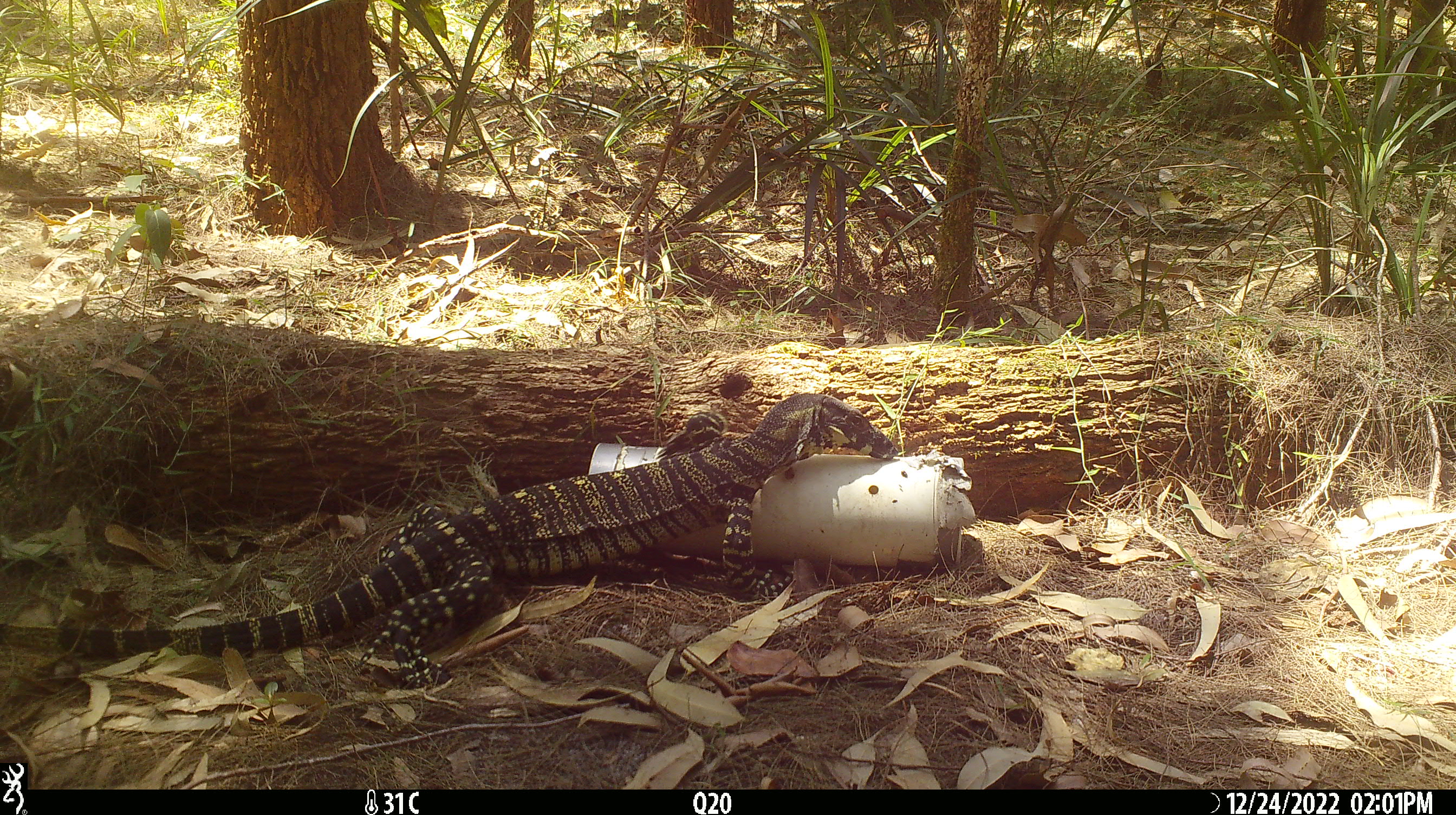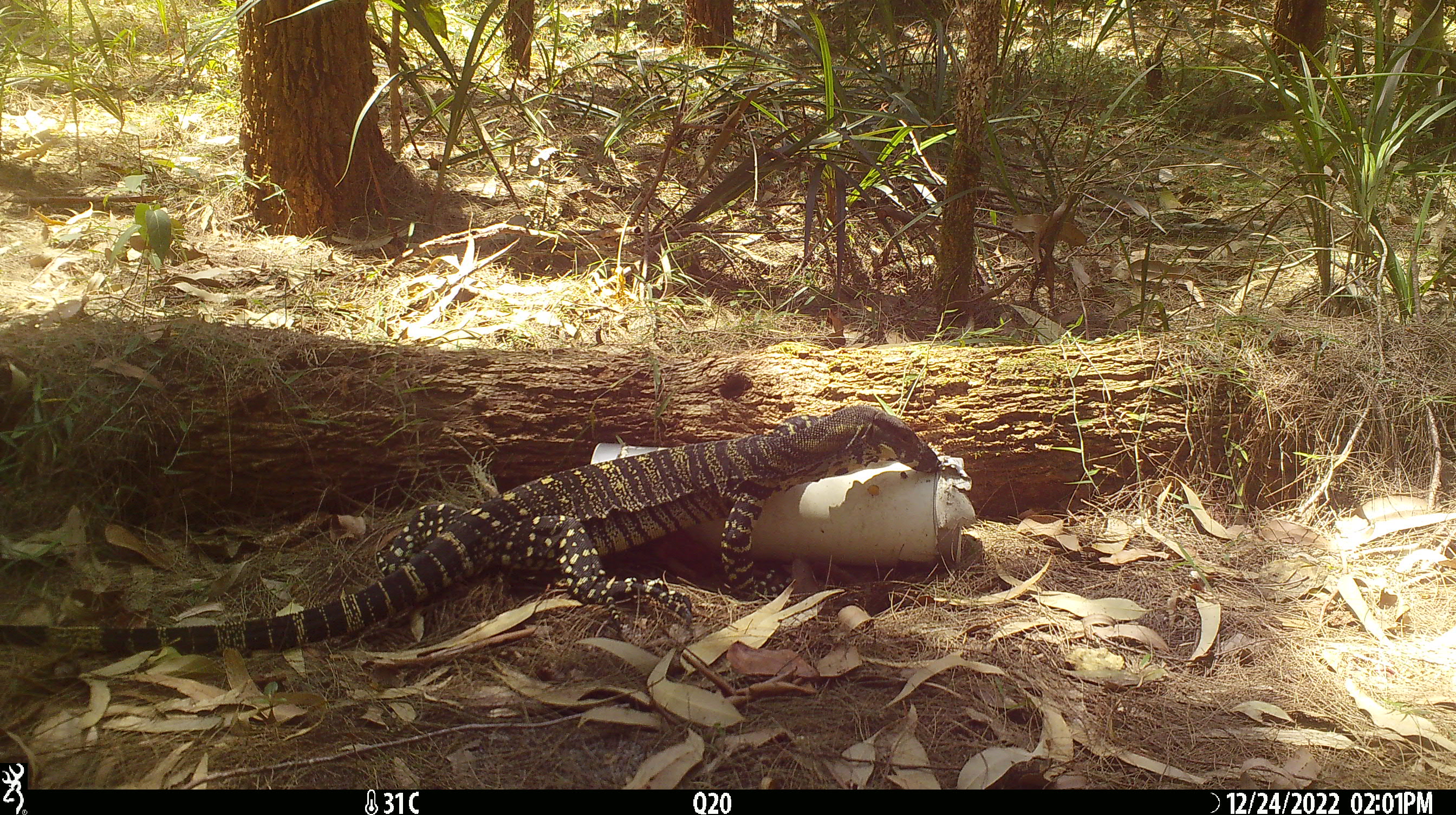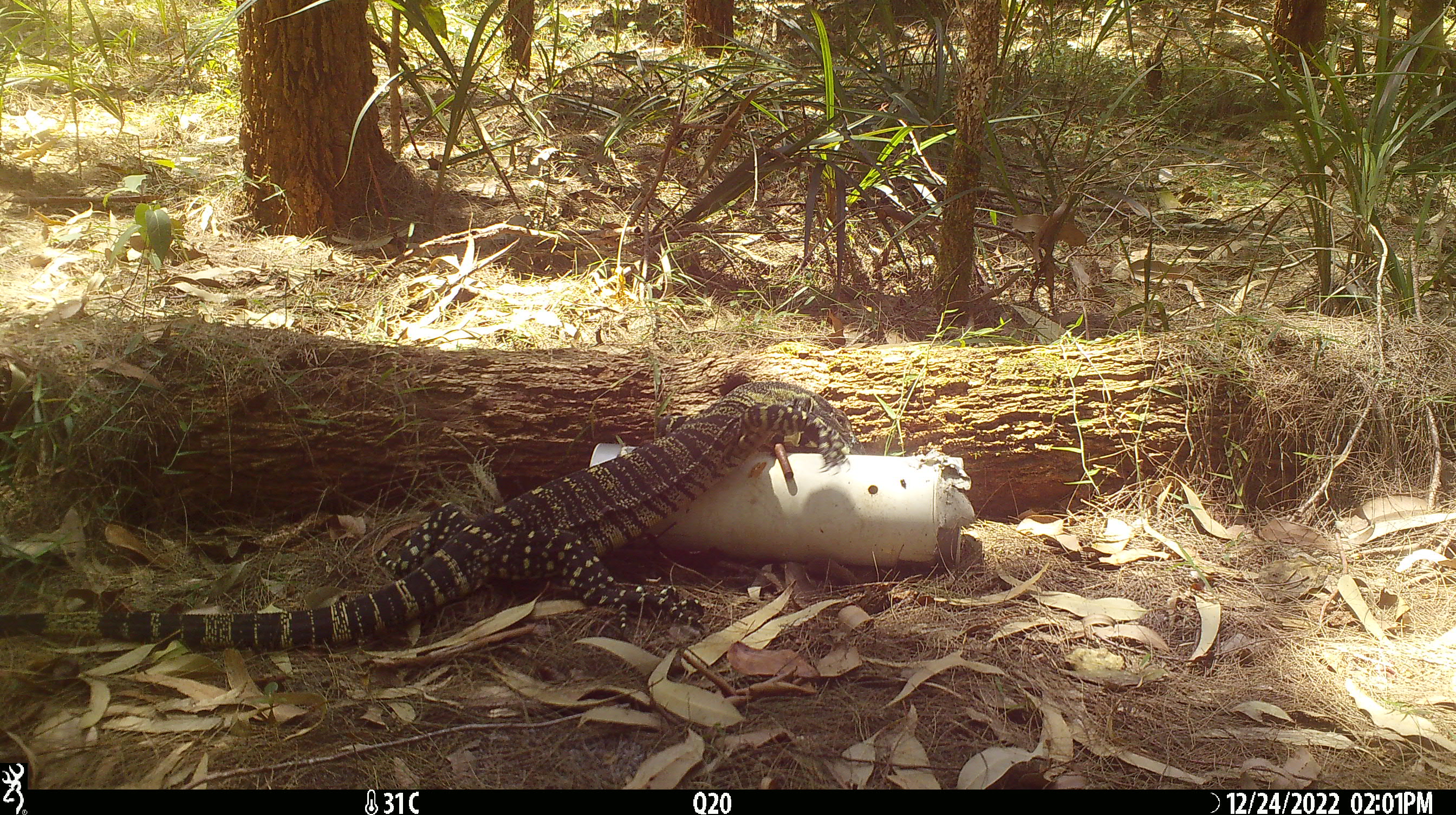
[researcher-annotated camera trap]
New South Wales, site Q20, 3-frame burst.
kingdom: Animalia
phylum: Chordata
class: Reptilia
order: Squamata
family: Varanidae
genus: Varanus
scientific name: Varanus varius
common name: lace monitor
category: goanna